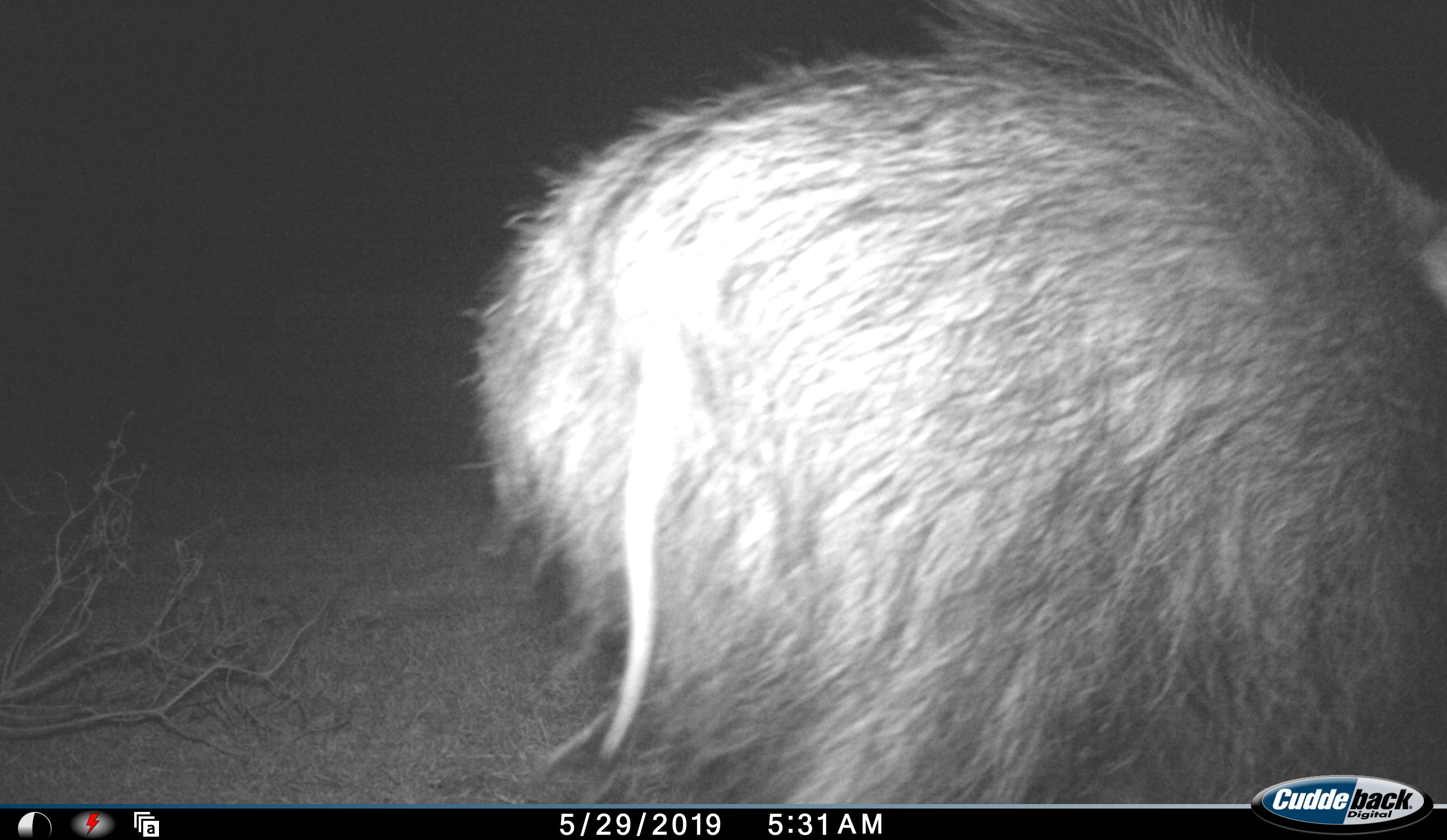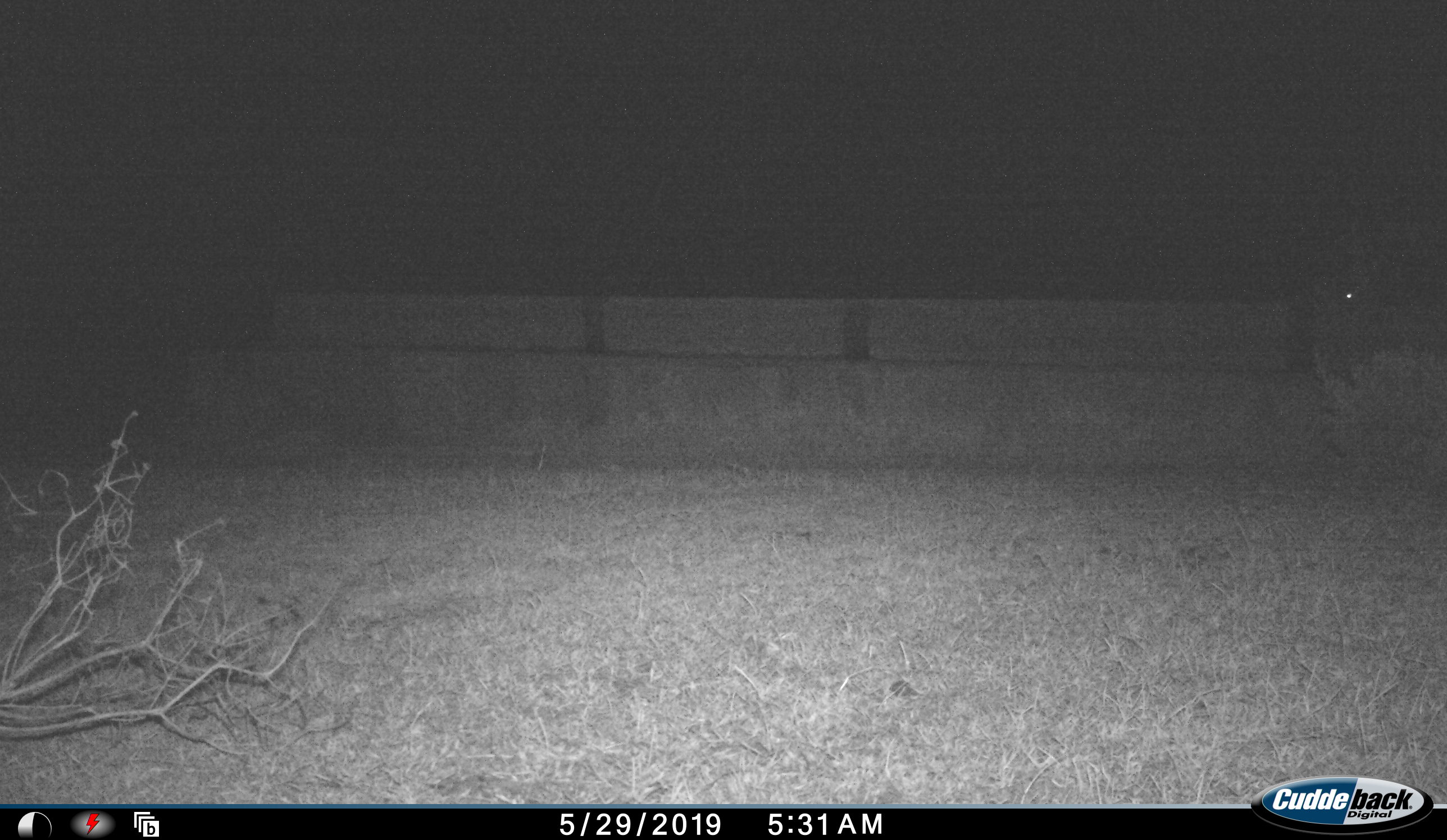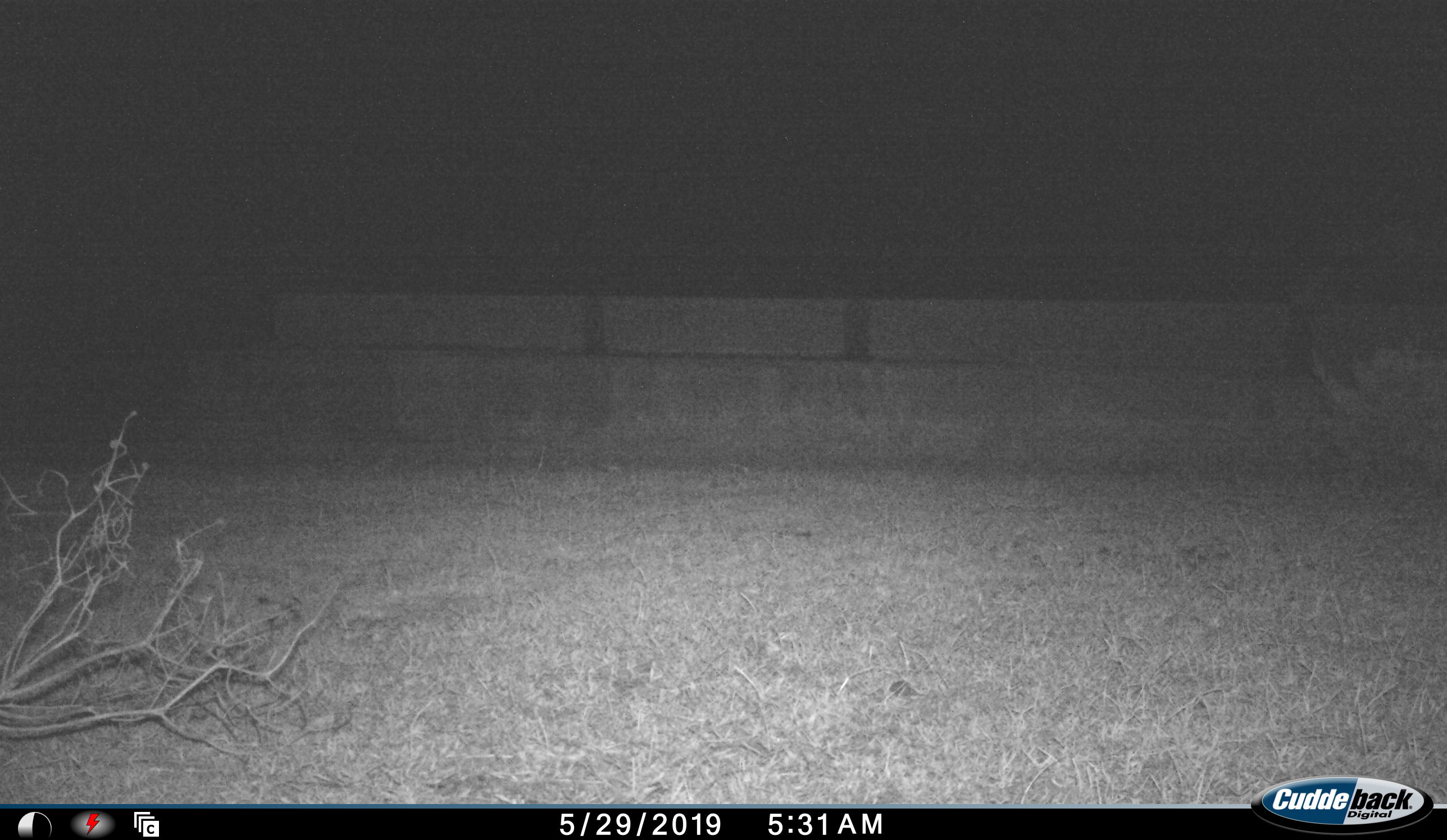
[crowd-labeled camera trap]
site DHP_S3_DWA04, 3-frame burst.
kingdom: Animalia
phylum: Chordata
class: Mammalia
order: Artiodactyla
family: Suidae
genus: Potamochoerus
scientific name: Potamochoerus larvatus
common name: bushpig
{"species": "bushpig (Potamochoerus larvatus)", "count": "1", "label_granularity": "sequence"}